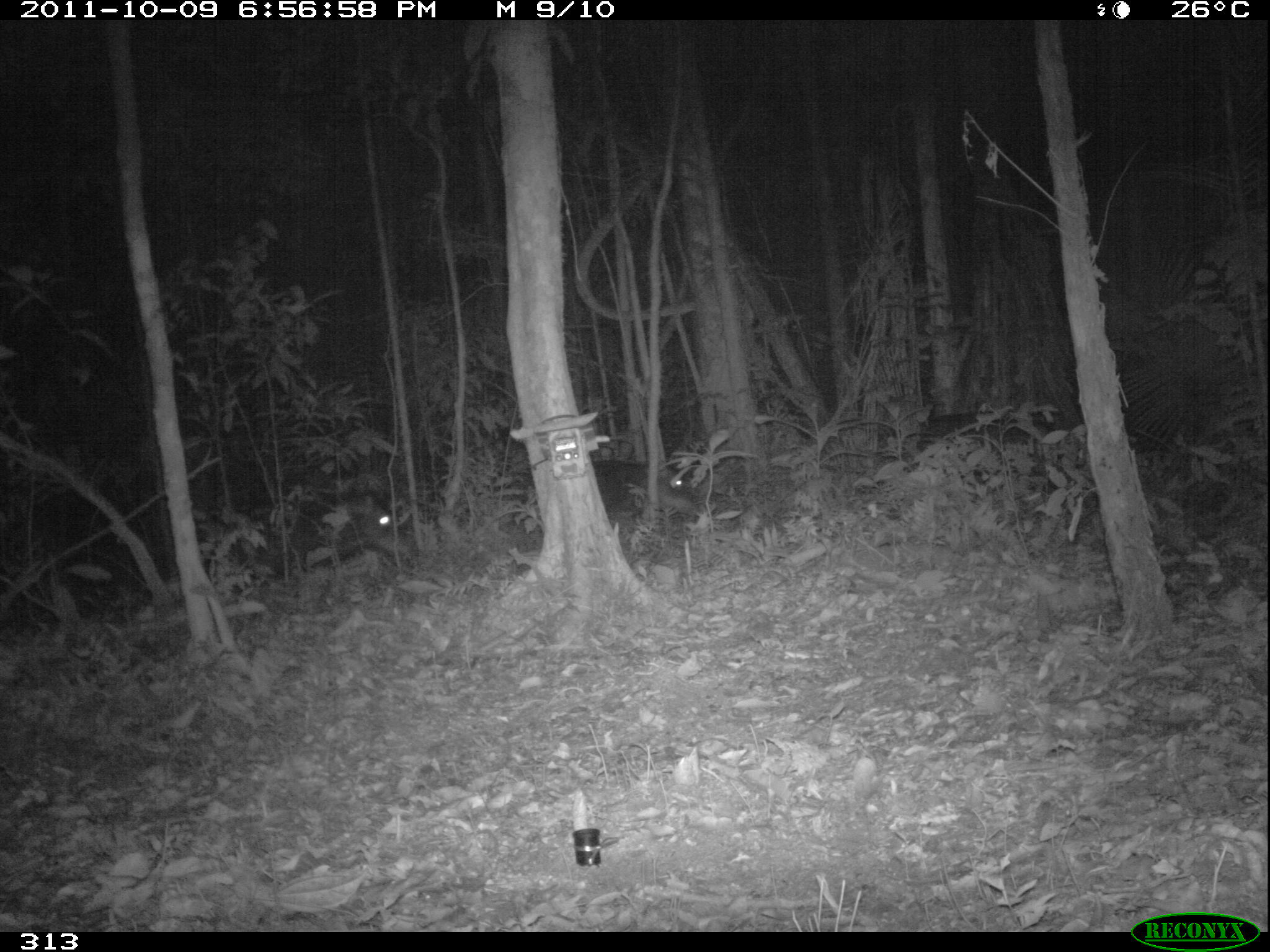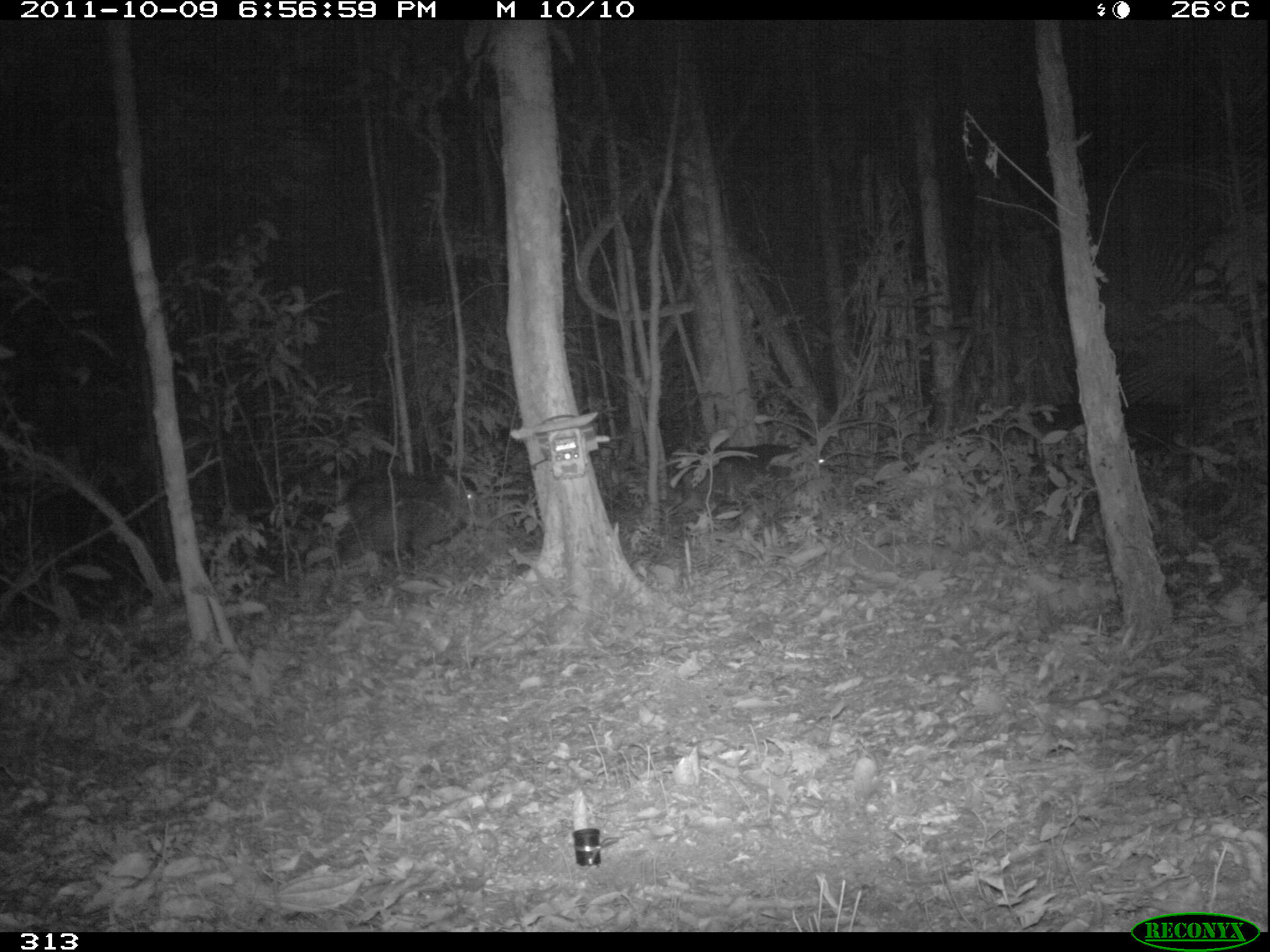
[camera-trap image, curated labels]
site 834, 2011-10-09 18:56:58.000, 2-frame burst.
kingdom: Animalia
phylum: Chordata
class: Mammalia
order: Artiodactyla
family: Tayassuidae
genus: Tayassu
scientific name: Tayassu pecari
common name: white-lipped peccary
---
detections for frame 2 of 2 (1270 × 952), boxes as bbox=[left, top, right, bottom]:
tayassu pecari: bbox=[335, 474, 498, 582]; bbox=[664, 444, 839, 542]